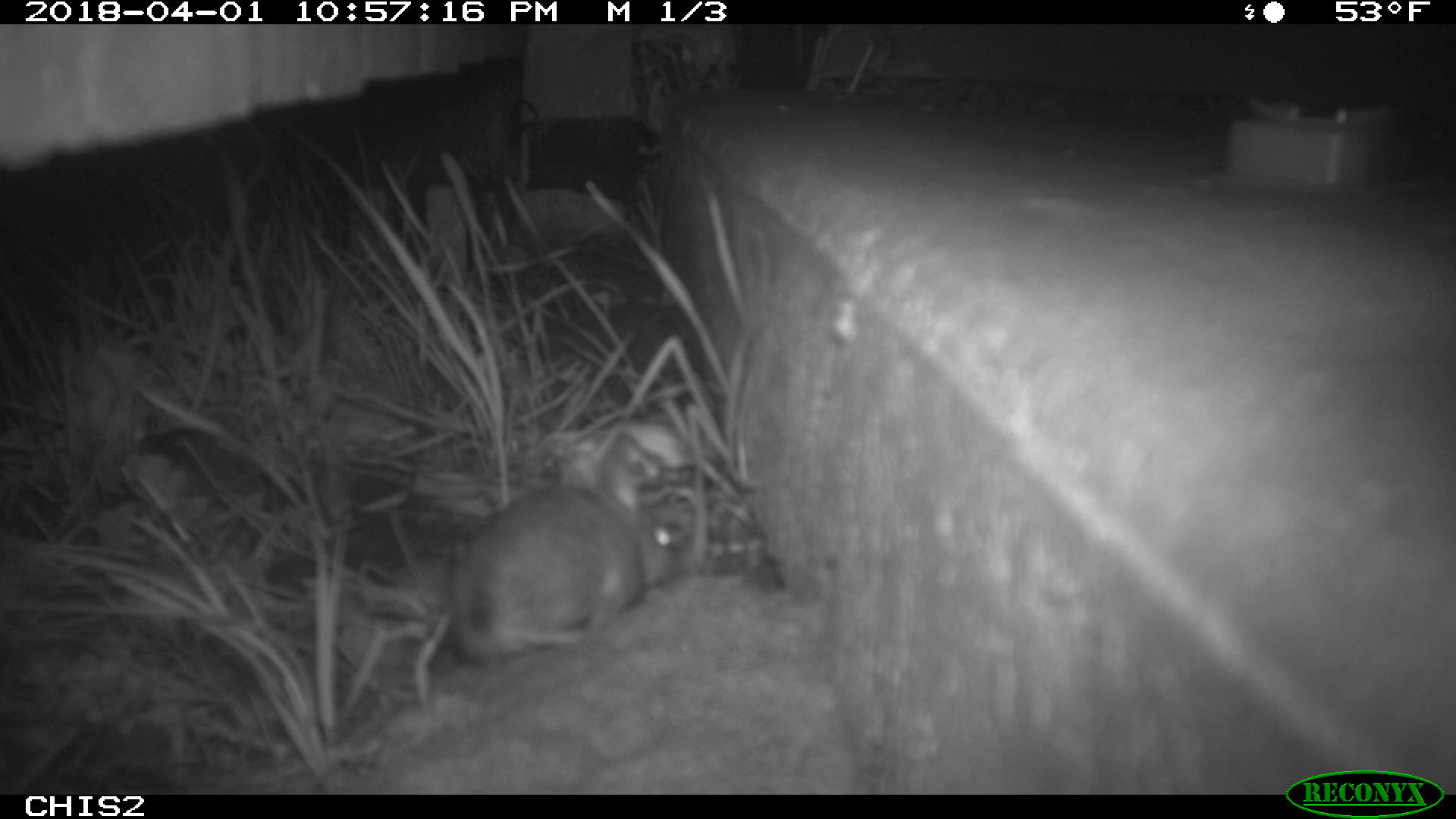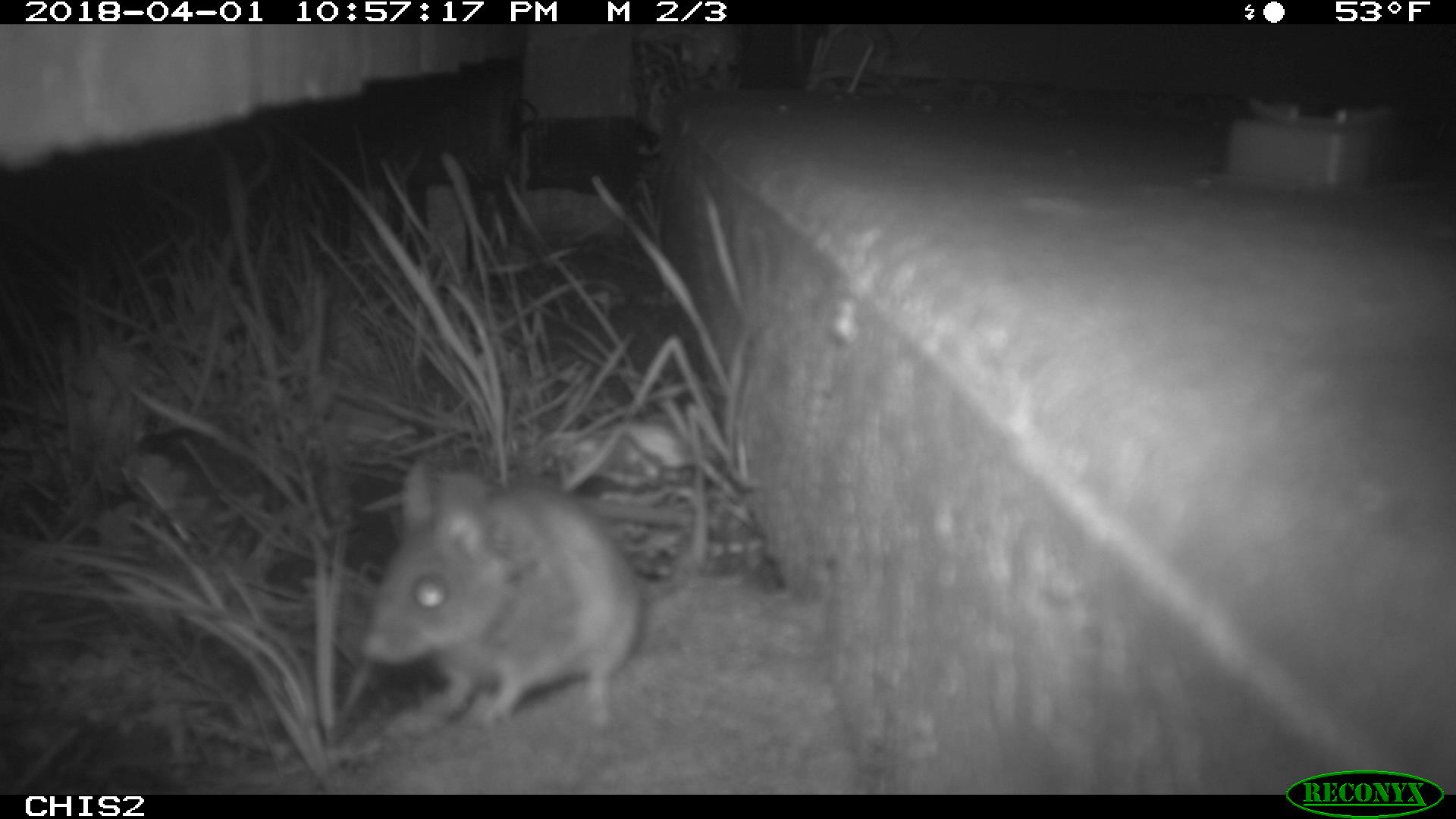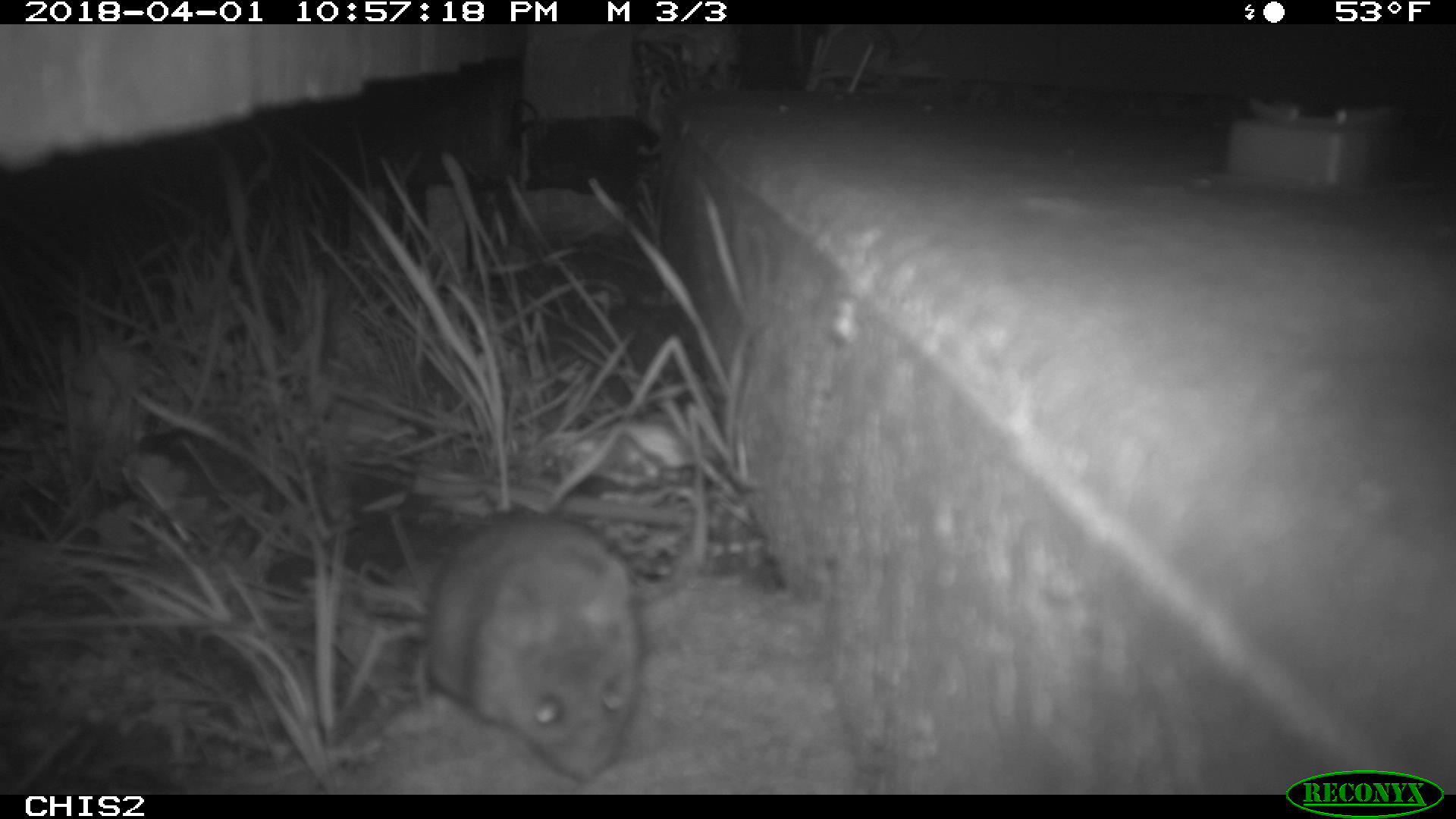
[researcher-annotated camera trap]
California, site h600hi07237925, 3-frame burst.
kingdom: Animalia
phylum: Chordata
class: Mammalia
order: Rodentia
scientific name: Rodentia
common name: rodent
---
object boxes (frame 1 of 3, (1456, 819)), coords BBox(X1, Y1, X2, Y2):
rodent: BBox(450, 444, 681, 656)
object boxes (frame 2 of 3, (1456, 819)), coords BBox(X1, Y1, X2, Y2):
rodent: BBox(361, 459, 640, 725)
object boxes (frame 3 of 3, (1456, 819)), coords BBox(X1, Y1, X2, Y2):
rodent: BBox(417, 507, 641, 781)